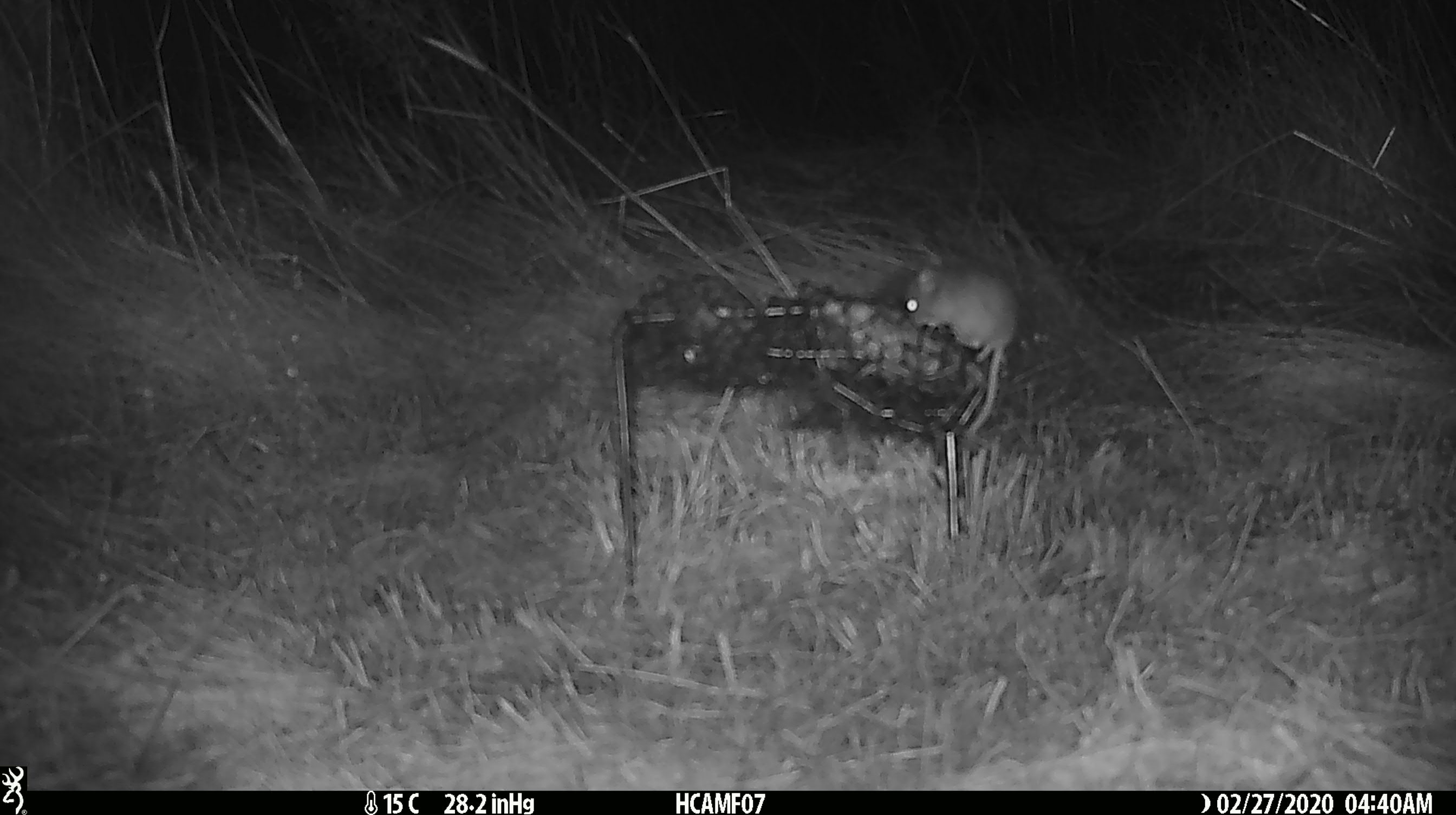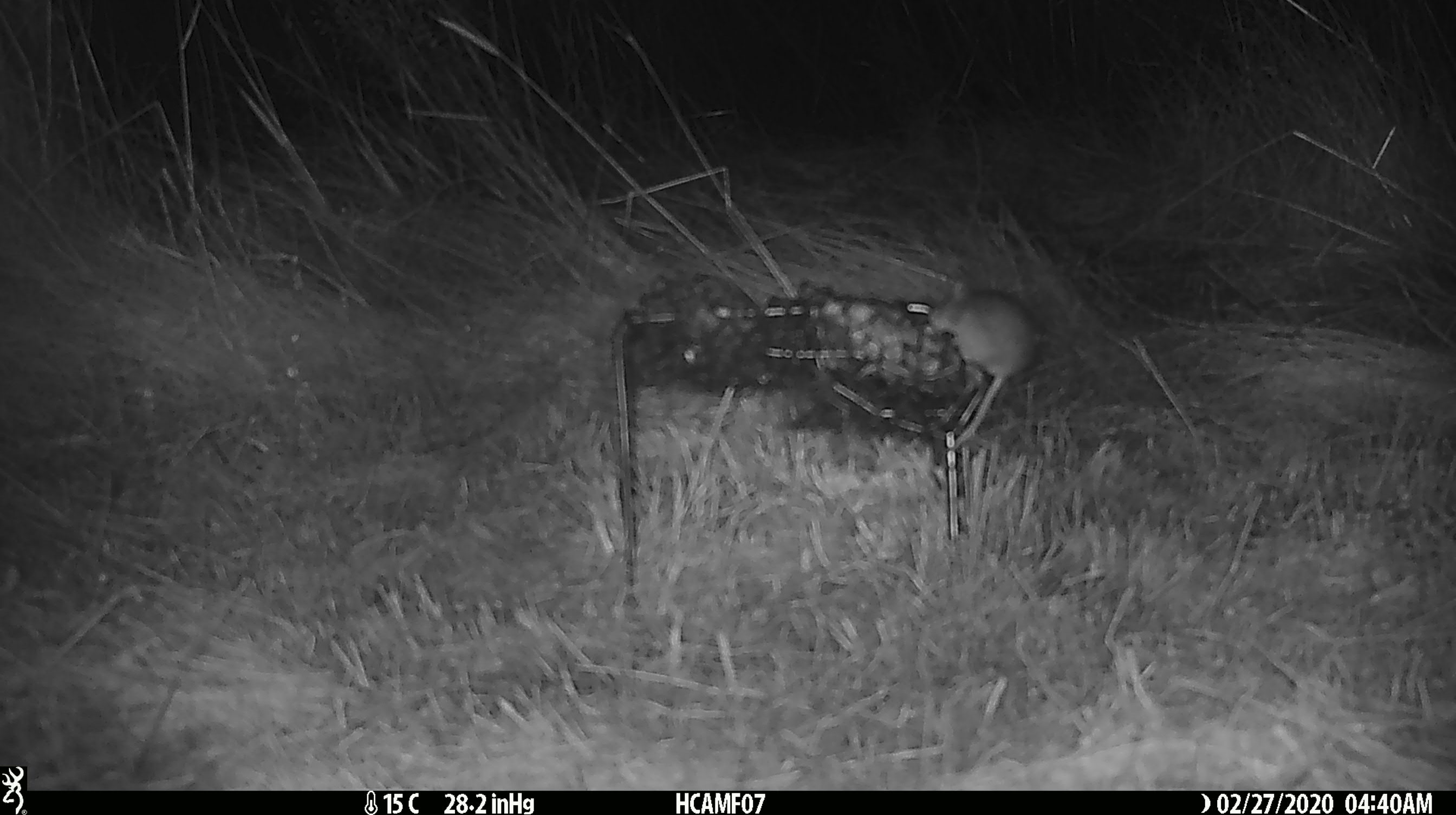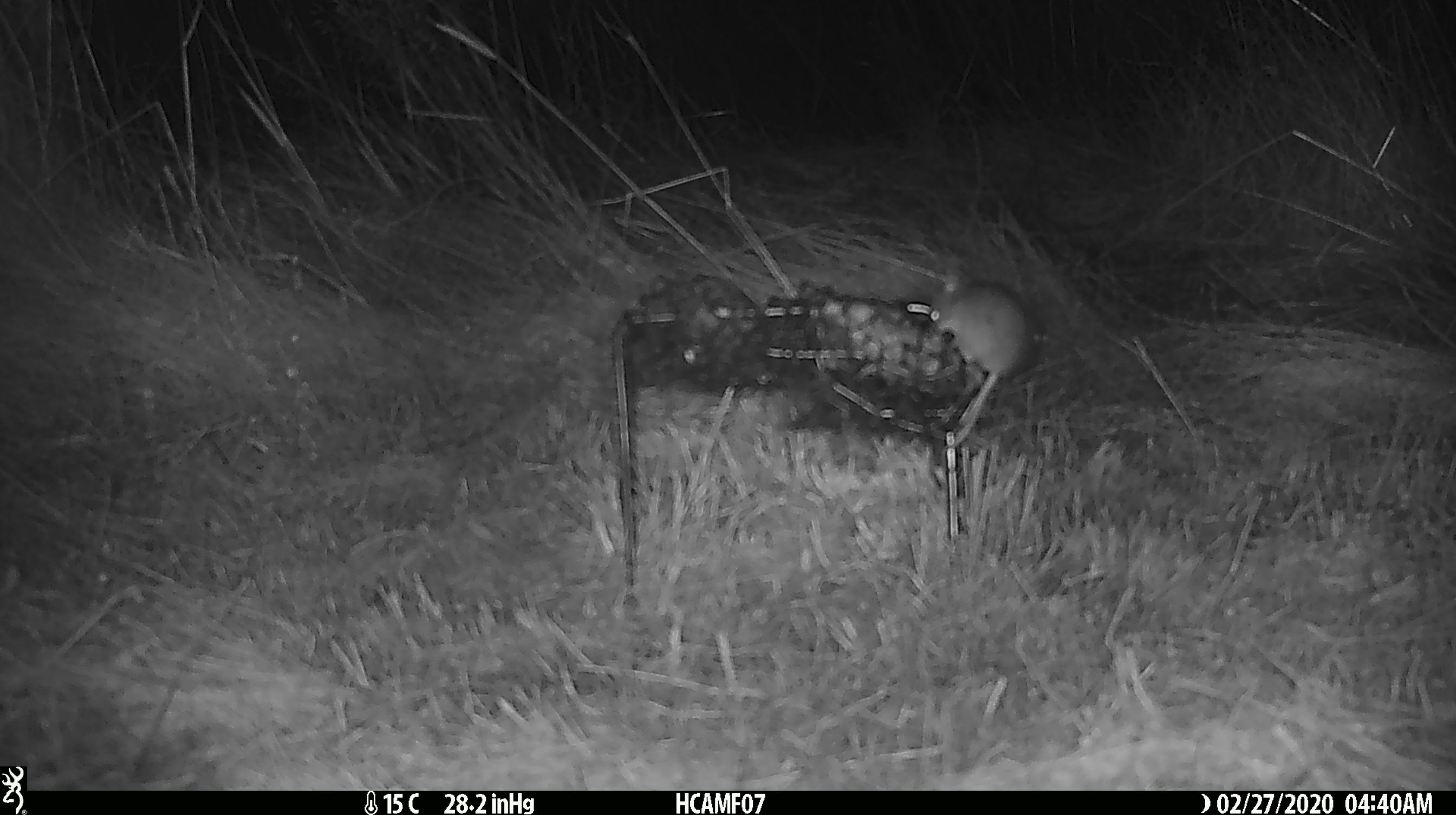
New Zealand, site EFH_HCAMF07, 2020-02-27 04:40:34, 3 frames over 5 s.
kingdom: Animalia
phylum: Chordata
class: Mammalia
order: Rodentia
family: Muridae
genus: Mus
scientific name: Mus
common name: mouse